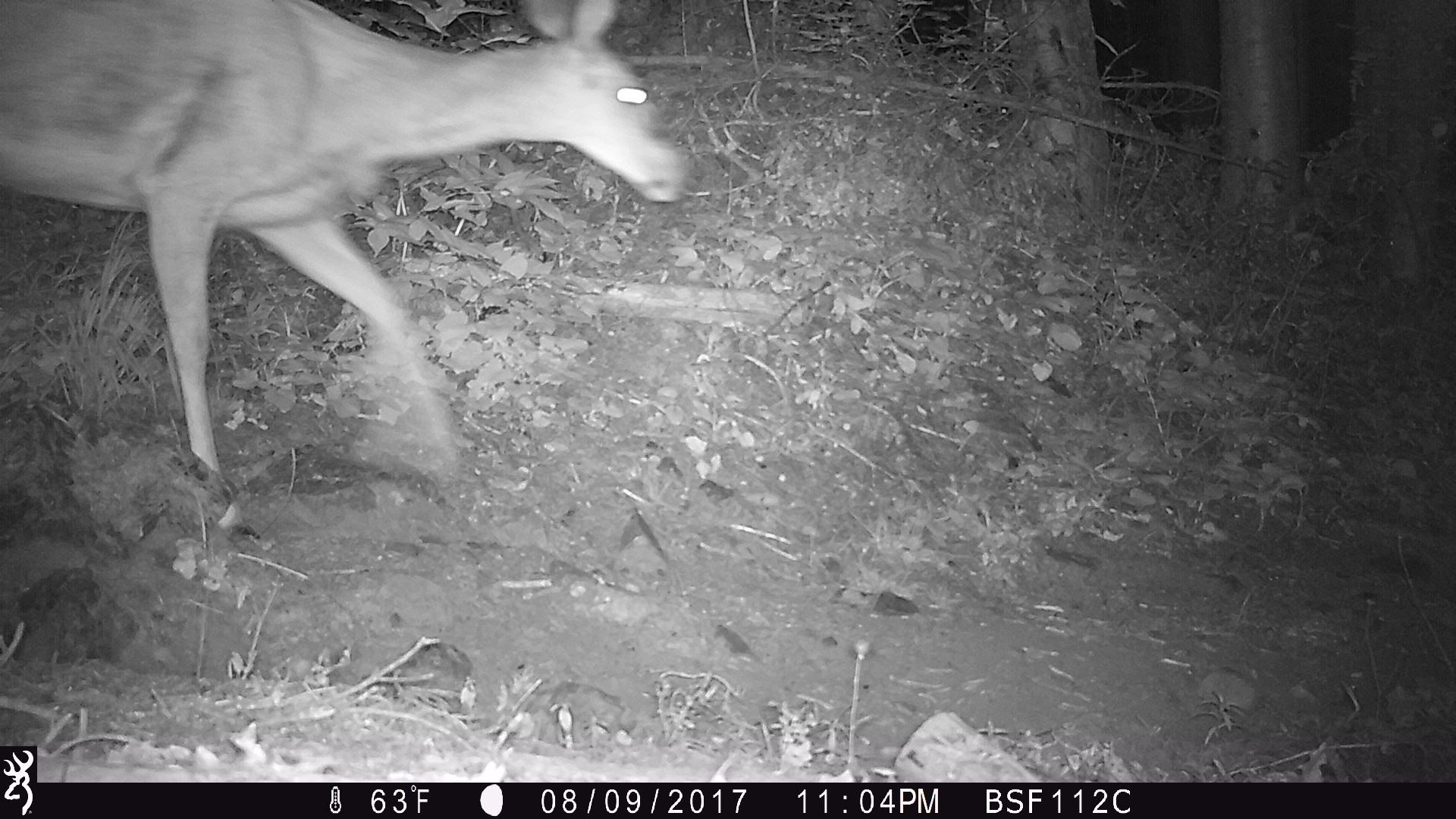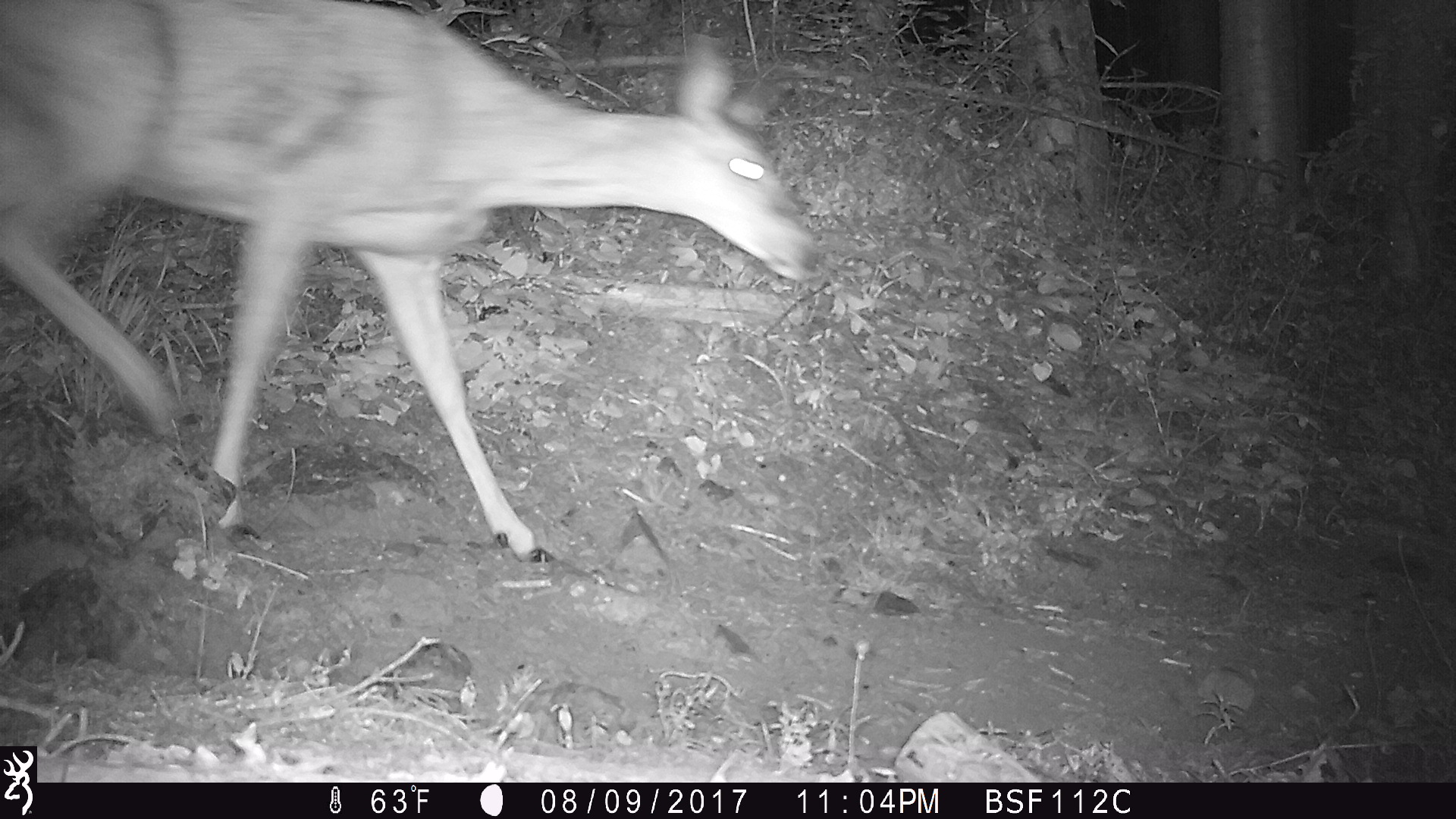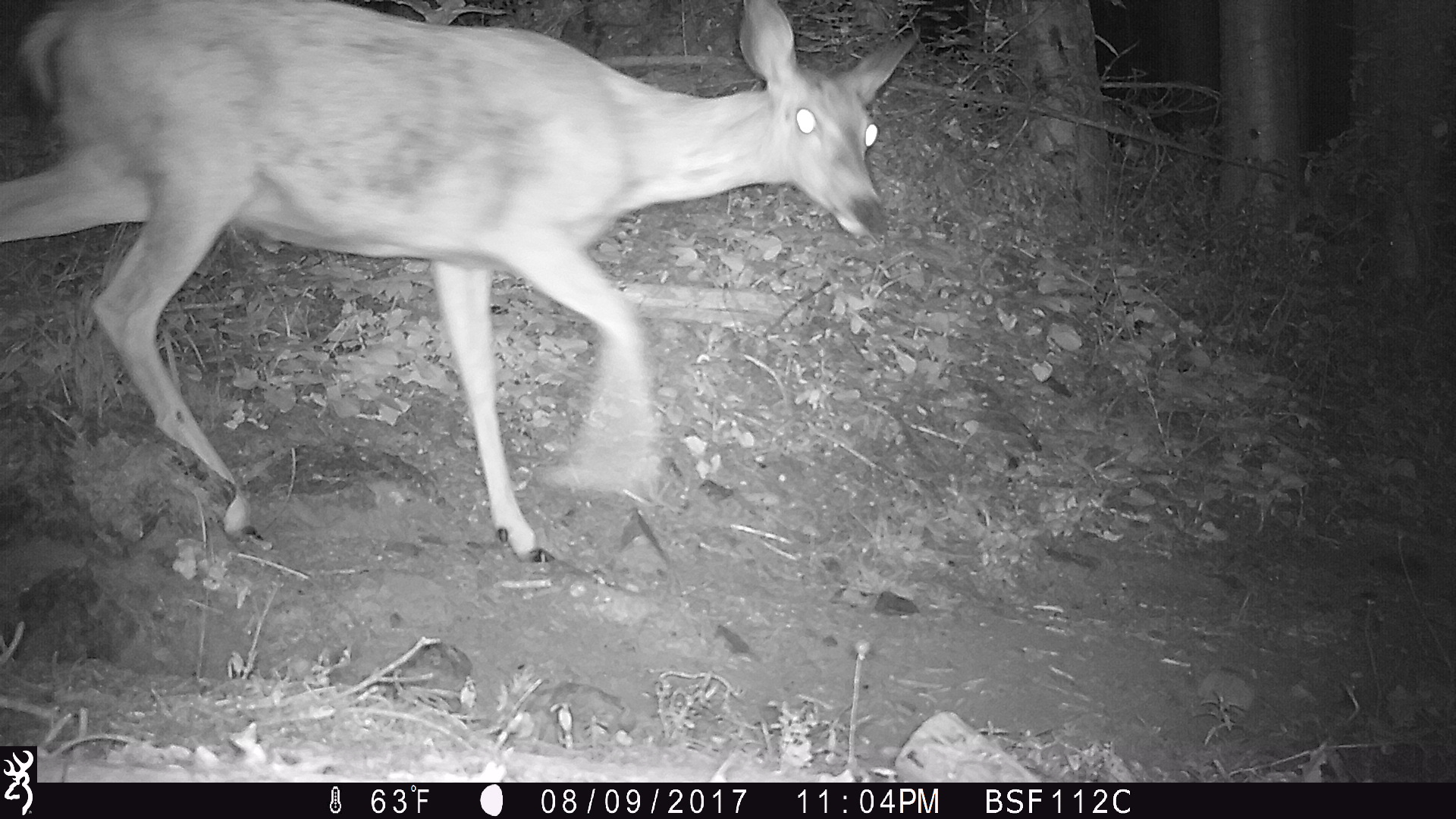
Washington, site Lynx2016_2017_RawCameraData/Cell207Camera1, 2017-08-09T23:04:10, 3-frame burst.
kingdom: Animalia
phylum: Chordata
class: Mammalia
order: Artiodactyla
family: Cervidae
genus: Odocoileus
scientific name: Odocoileus hemionus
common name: mule deer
Odocoileus hemionus (mule deer). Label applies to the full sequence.